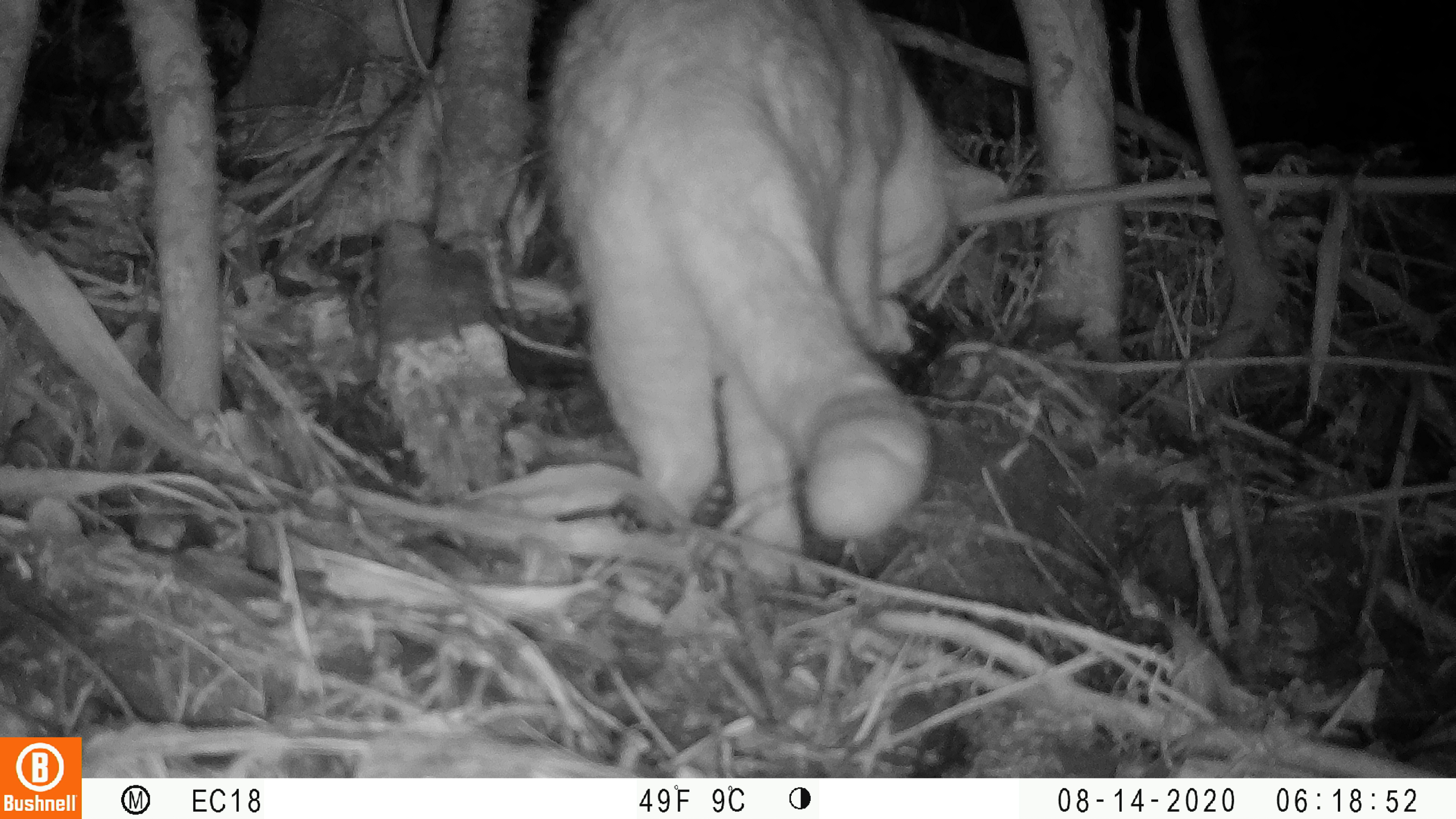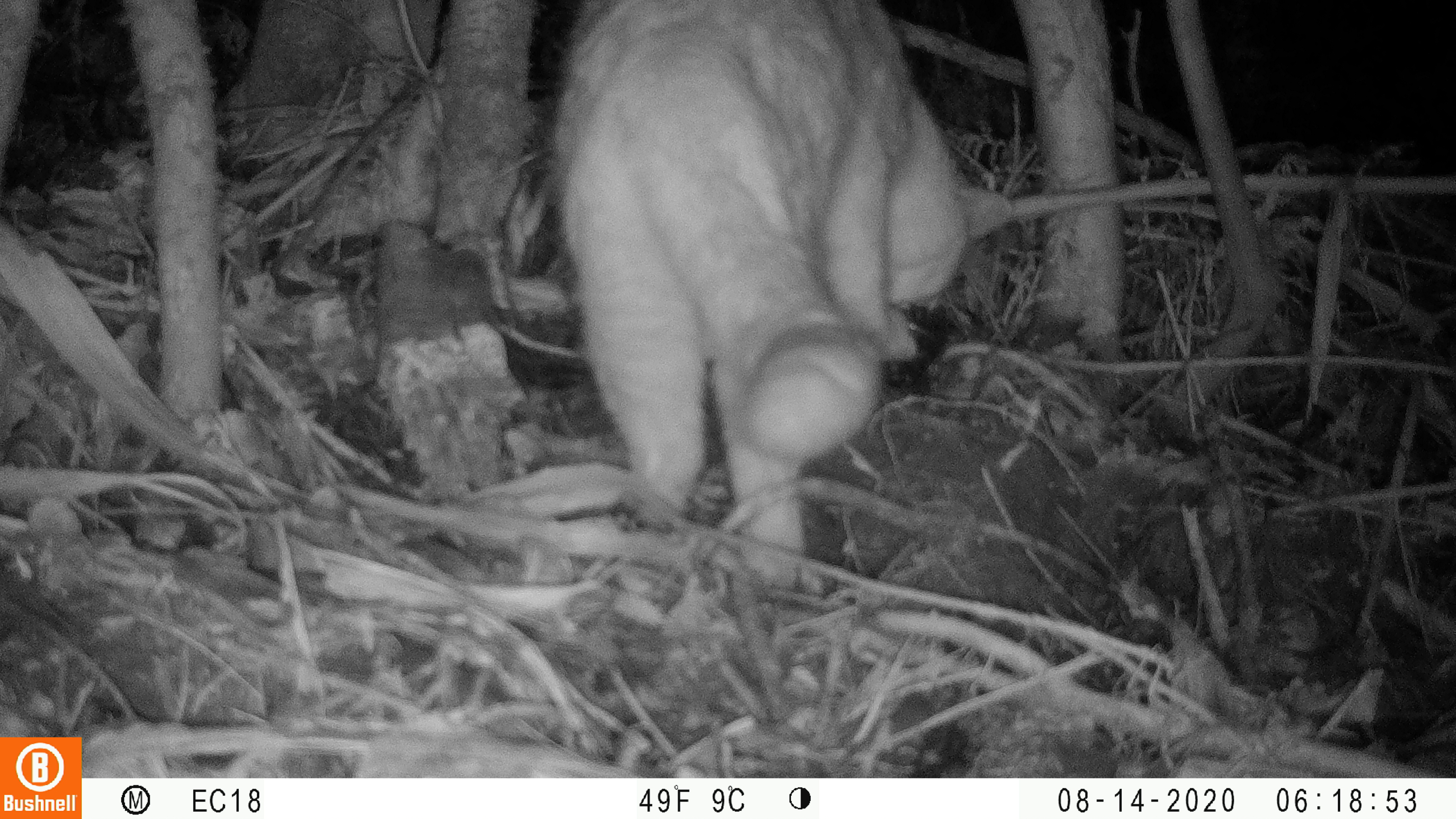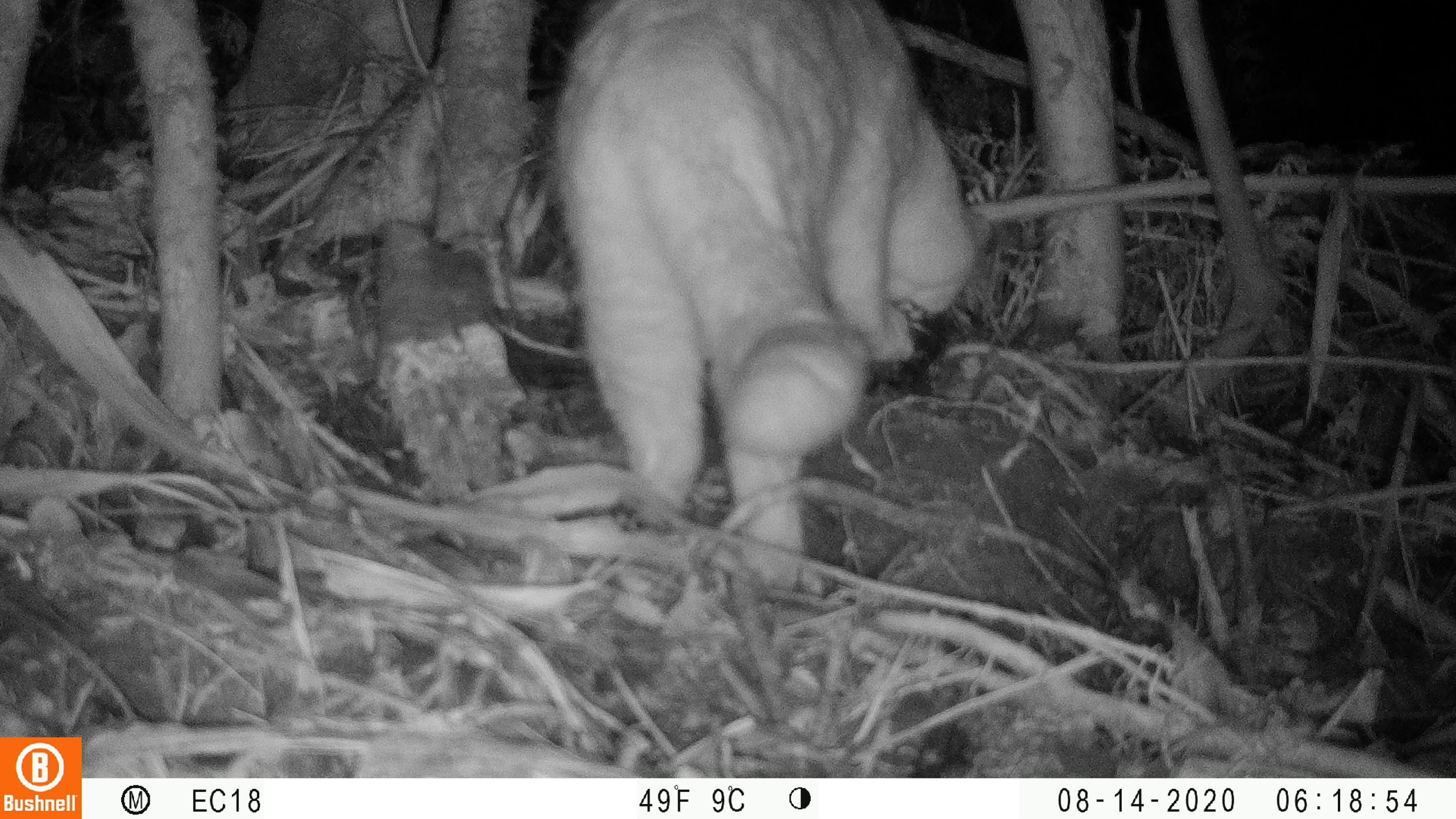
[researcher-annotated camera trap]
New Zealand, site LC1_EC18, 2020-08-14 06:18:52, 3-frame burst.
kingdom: Animalia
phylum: Chordata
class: Mammalia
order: Carnivora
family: Felidae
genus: Felis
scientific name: Felis catus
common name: domestic cat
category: cat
Cat (domestic cat) (Felis catus).